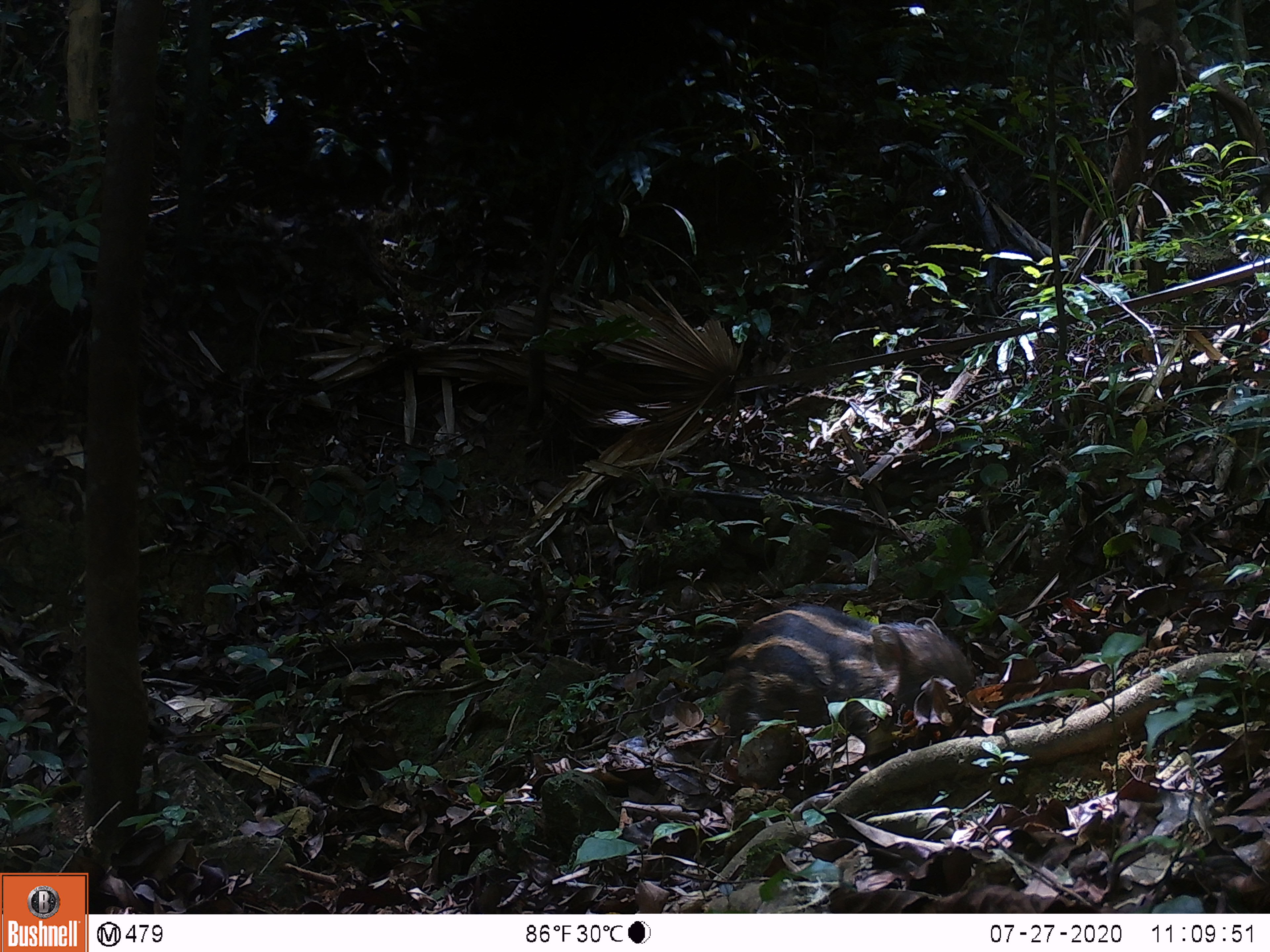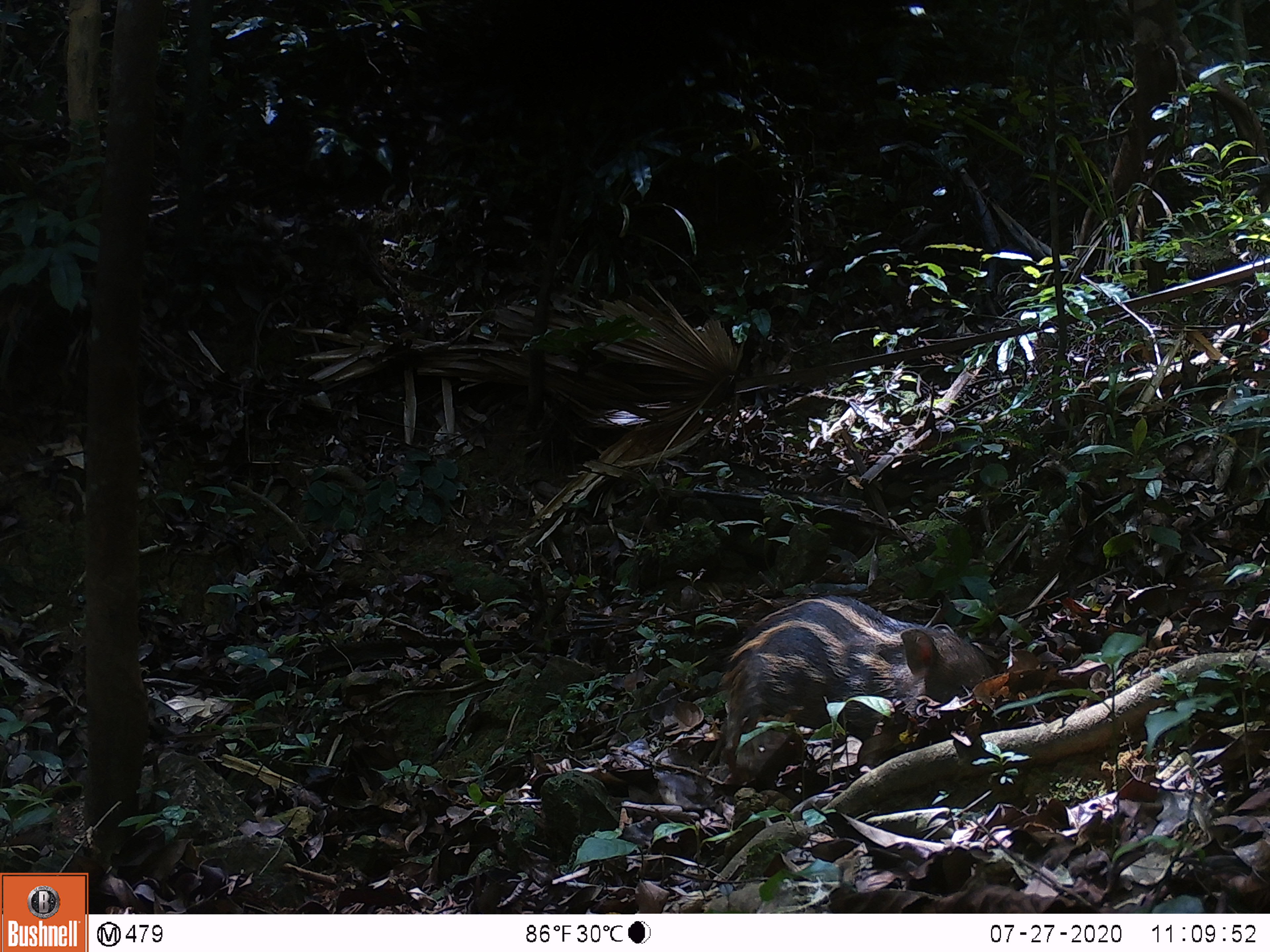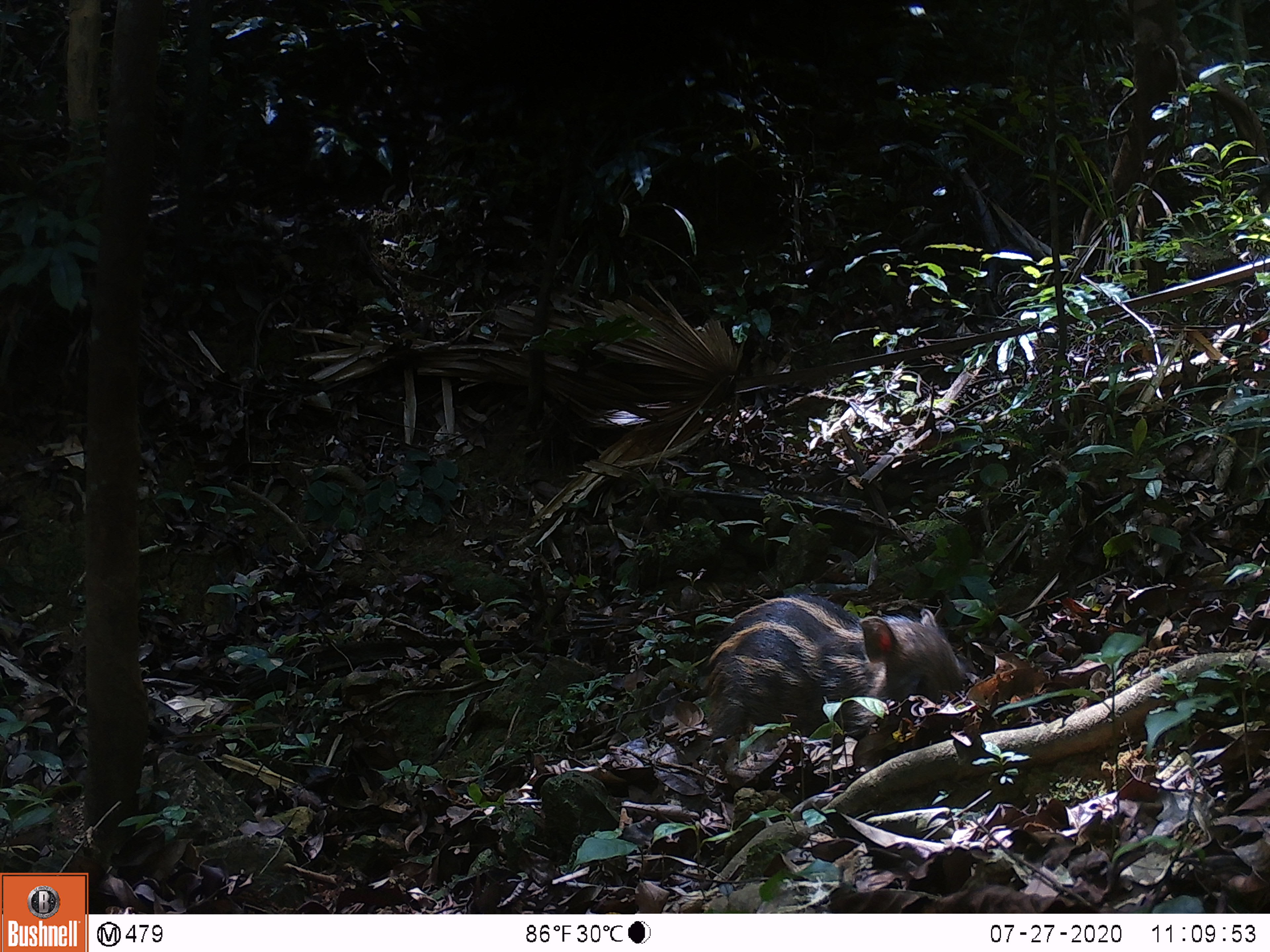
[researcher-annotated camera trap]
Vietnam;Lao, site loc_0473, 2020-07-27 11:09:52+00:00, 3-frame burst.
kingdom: Animalia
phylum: Chordata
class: Mammalia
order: Artiodactyla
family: Suidae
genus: Sus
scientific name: Sus scrofa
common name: eurasian wild pig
Eurasian wild pig (Sus scrofa). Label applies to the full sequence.